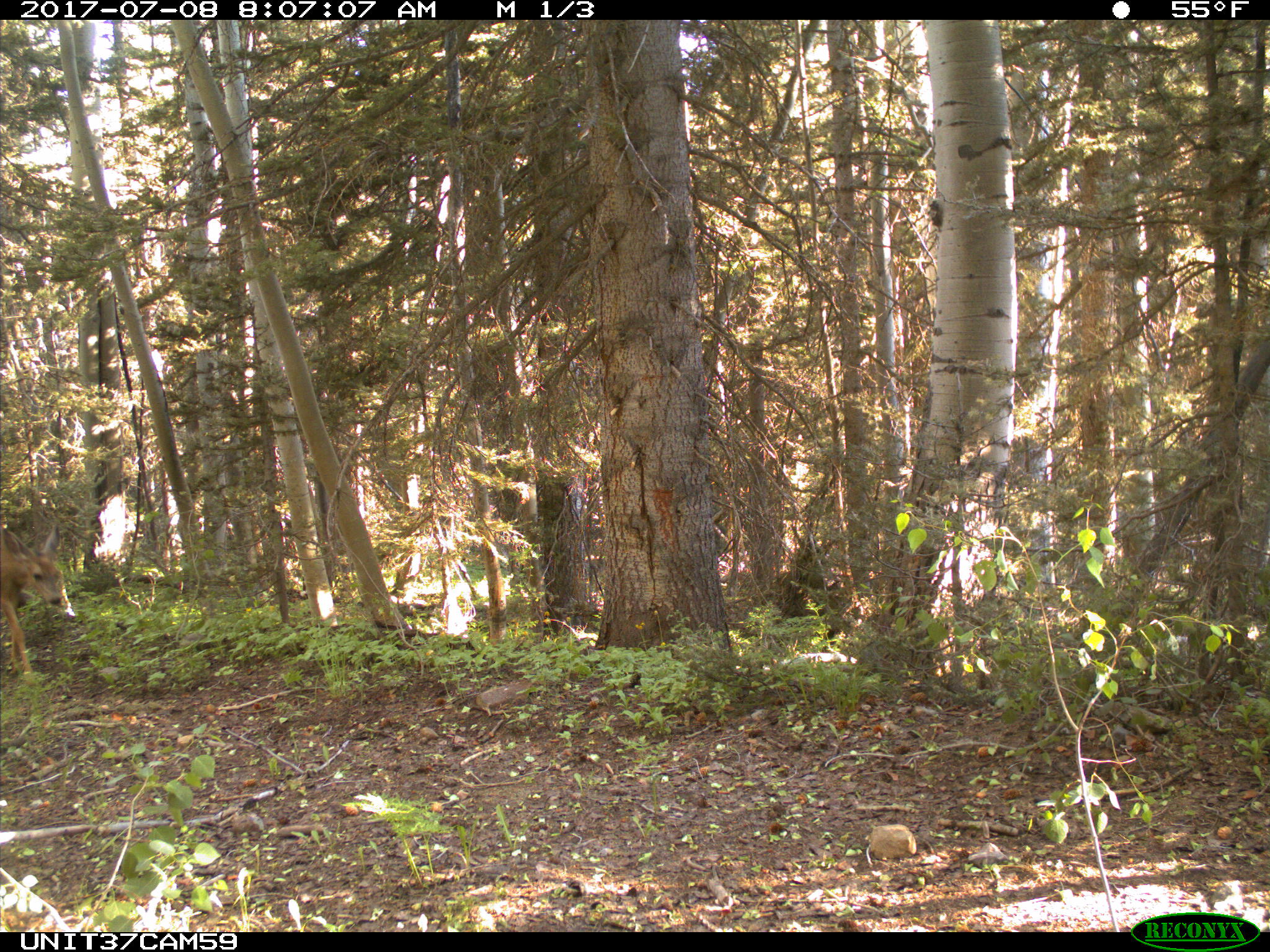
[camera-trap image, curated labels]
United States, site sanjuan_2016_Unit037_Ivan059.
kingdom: Animalia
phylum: Chordata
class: Mammalia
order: Artiodactyla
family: Cervidae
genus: Odocoileus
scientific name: Odocoileus hemionus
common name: mule deer